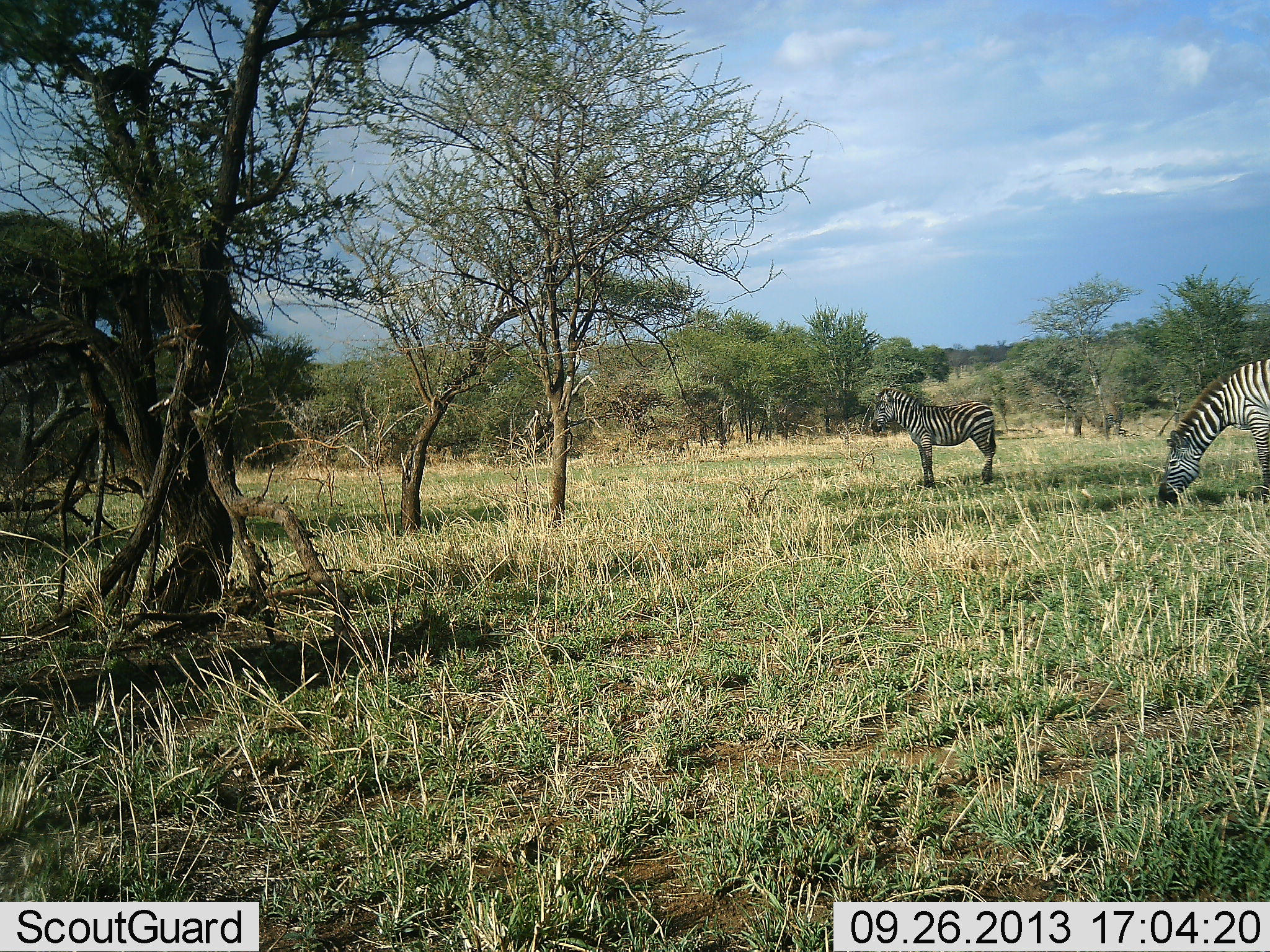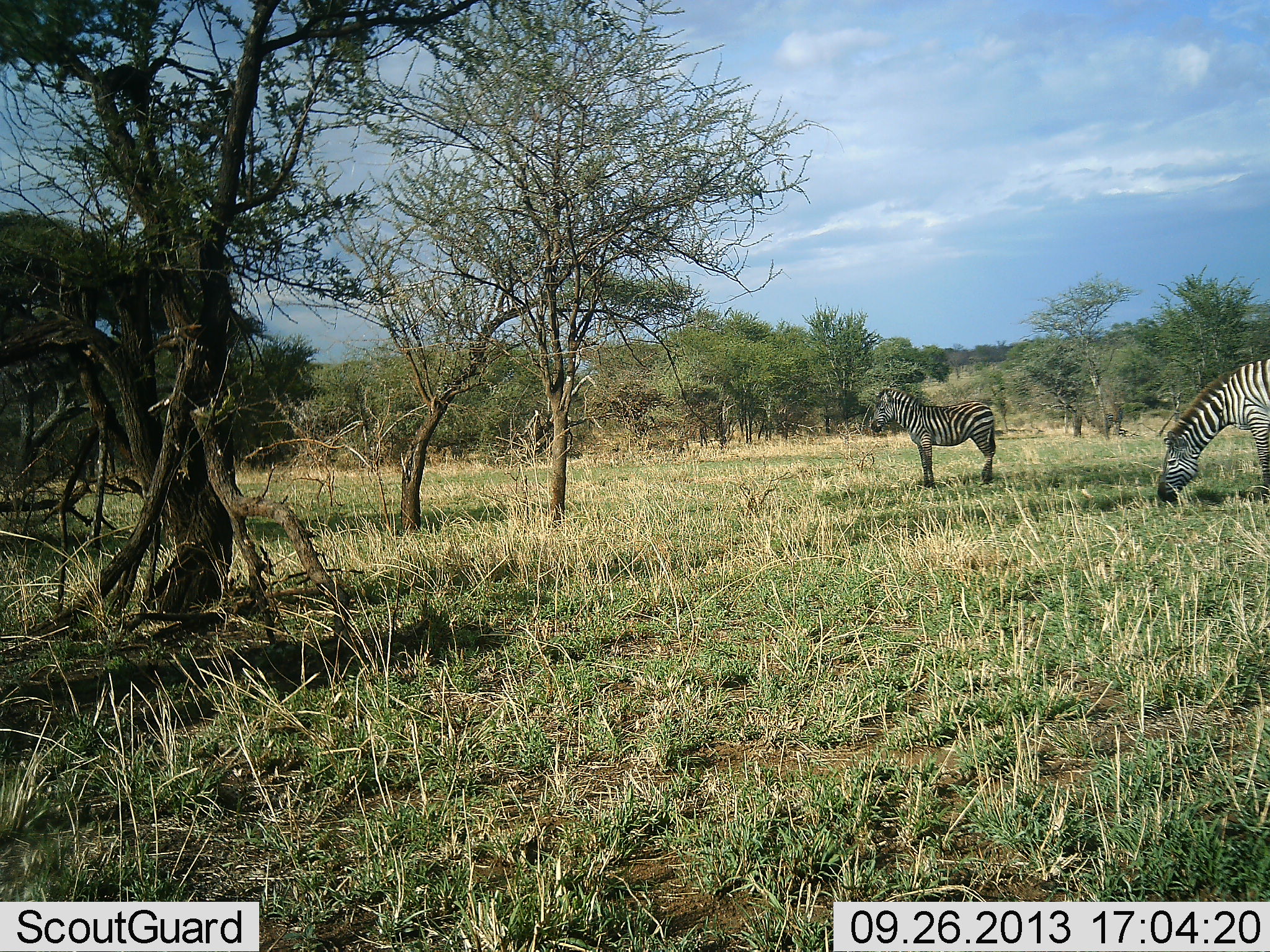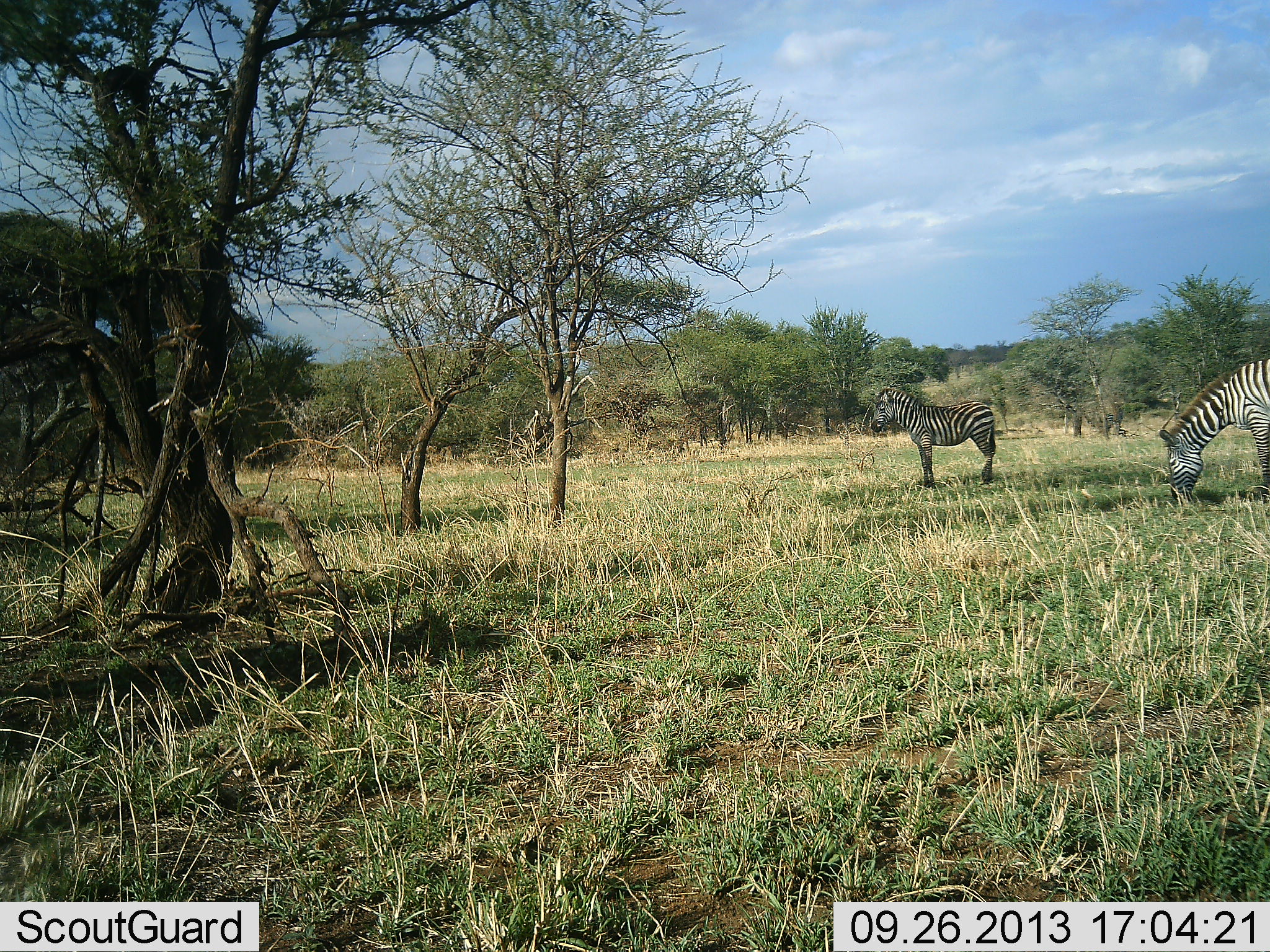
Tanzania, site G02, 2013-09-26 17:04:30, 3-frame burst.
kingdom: Animalia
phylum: Chordata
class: Mammalia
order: Perissodactyla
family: Equidae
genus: Equus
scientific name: Equus quagga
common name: plains zebra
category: zebra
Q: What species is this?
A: Zebra (plains zebra) (Equus quagga).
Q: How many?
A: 2.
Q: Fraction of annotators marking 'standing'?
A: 90%.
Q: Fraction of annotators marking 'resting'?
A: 0%.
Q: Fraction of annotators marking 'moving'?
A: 5%.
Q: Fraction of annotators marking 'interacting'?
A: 0%.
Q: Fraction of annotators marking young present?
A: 5%.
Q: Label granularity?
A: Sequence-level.